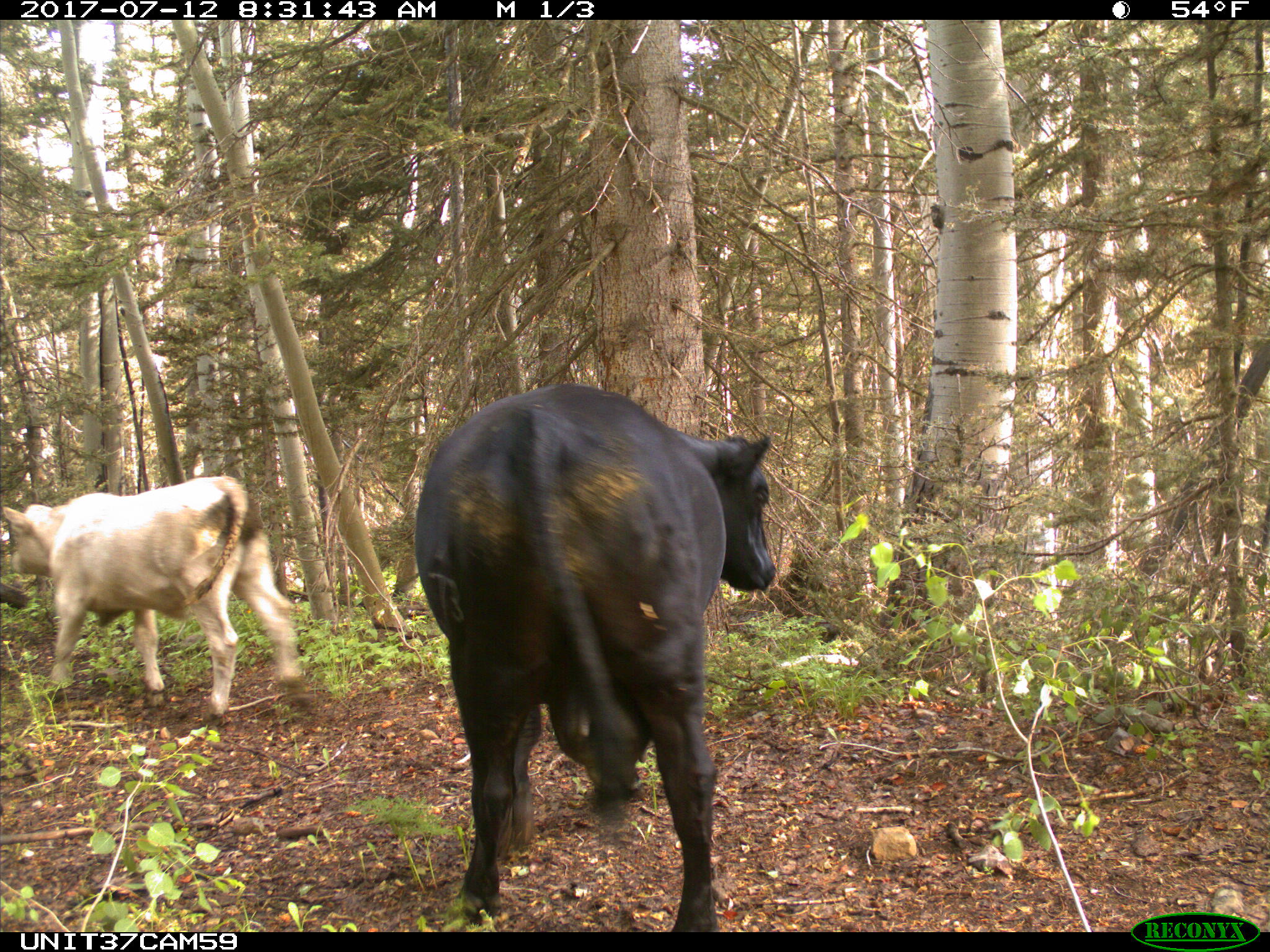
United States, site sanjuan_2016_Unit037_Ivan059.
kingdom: Animalia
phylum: Chordata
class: Mammalia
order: Artiodactyla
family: Bovidae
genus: Bos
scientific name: Bos taurus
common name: domestic cow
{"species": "Bos taurus (domestic cow)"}